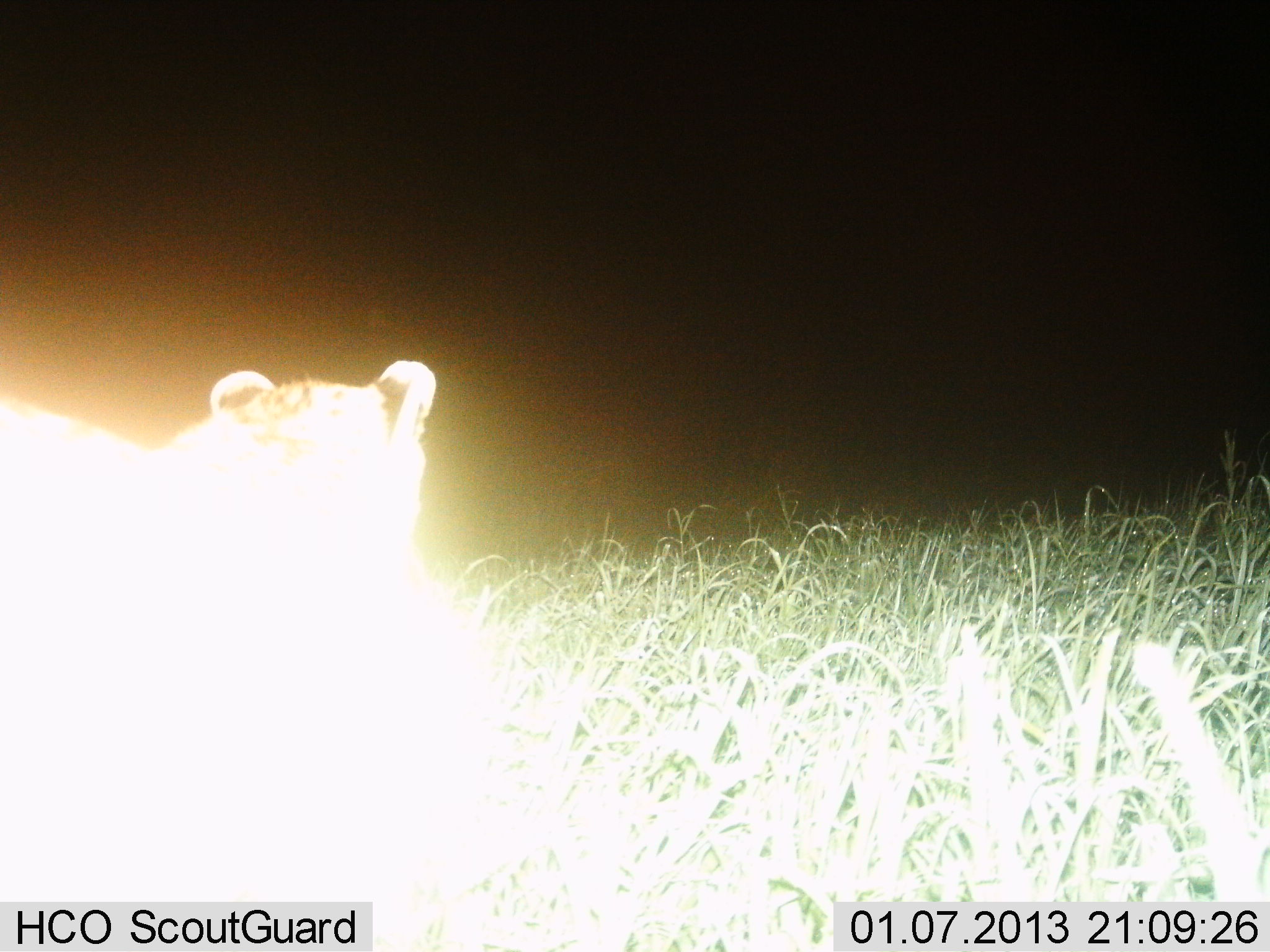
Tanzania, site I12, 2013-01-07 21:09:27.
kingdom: Animalia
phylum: Chordata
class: Mammalia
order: Carnivora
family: Felidae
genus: Panthera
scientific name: Panthera leo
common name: lion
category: lionfemale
Lionfemale (lion) (Panthera leo), count 1. Behavior (volunteer vote fractions): standing 56%, resting 16%, moving 28%, interacting 0%. Young present (vote fraction): 0%. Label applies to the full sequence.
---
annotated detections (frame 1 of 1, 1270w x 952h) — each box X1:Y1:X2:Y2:
animal: 0:360:438:901